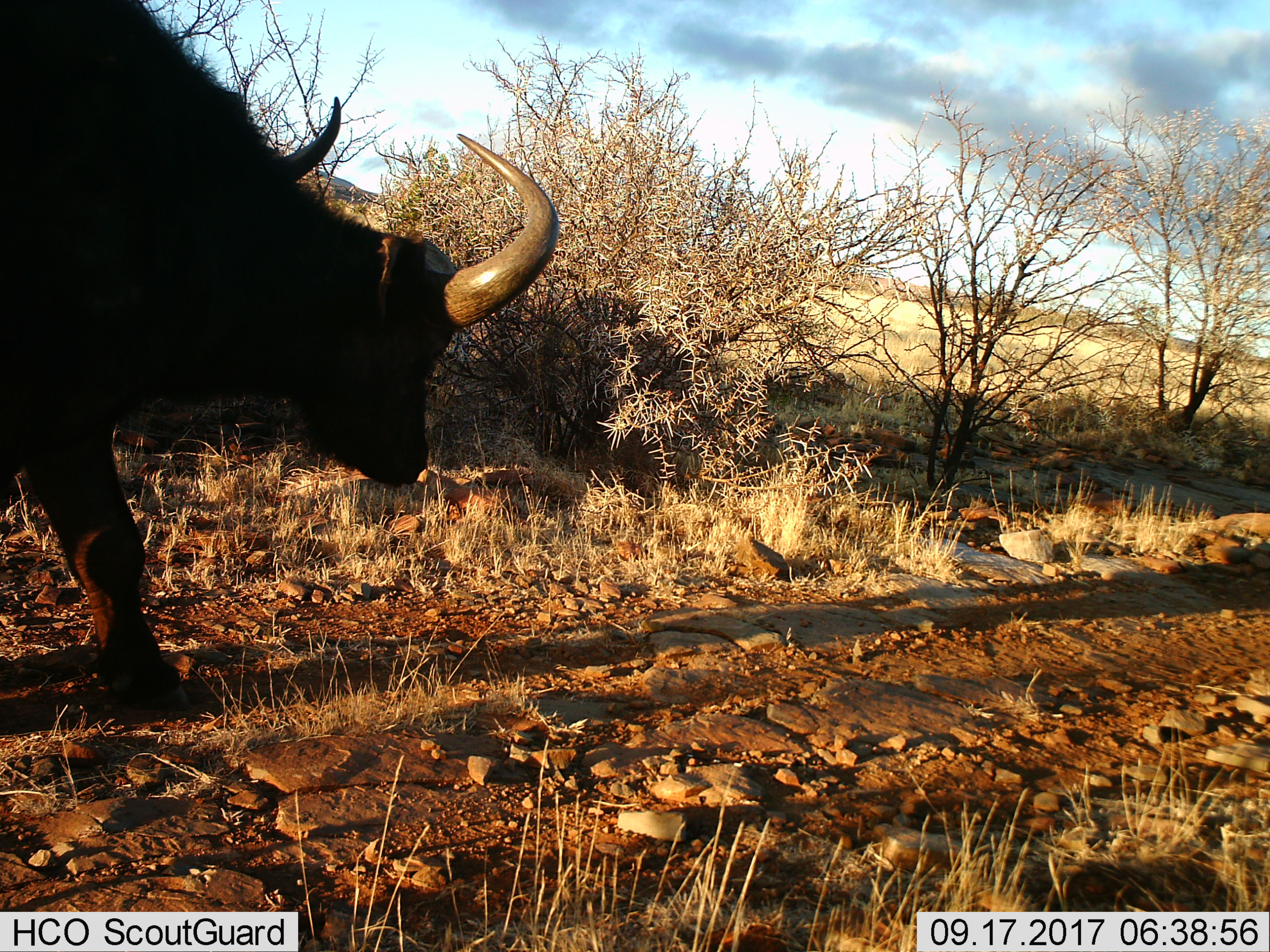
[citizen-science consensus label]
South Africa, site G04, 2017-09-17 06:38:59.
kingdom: Animalia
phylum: Chordata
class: Mammalia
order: Artiodactyla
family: Bovidae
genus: Syncerus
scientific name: Syncerus caffer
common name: cape buffalo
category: buffalo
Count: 1.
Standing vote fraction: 12%.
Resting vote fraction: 0%.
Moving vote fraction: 88%.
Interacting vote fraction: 0%.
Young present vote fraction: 0%.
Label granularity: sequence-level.